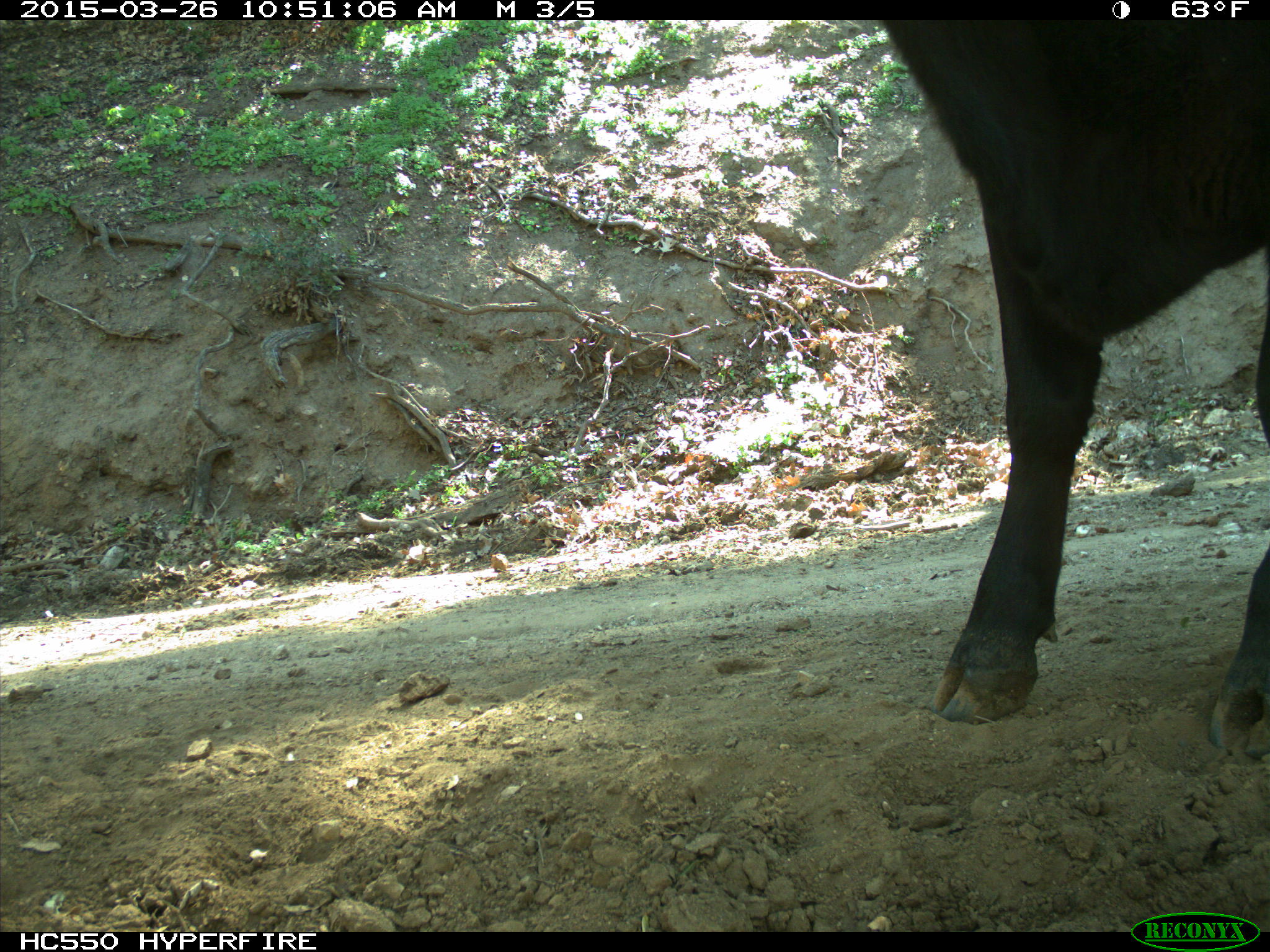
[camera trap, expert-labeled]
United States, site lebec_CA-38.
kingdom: Animalia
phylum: Chordata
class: Mammalia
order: Artiodactyla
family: Bovidae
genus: Bos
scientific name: Bos taurus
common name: domestic cow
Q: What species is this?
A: Bos taurus (domestic cow).